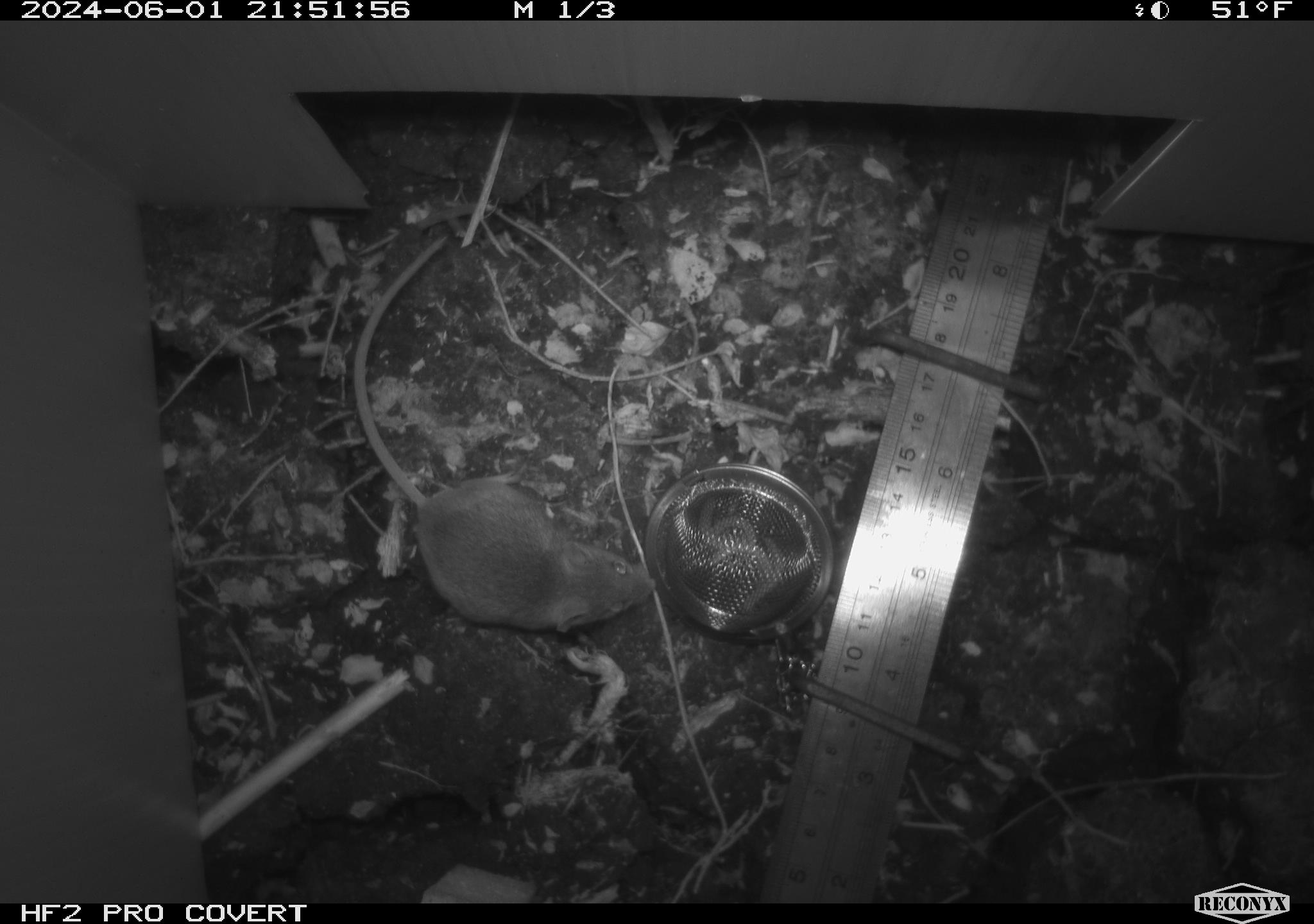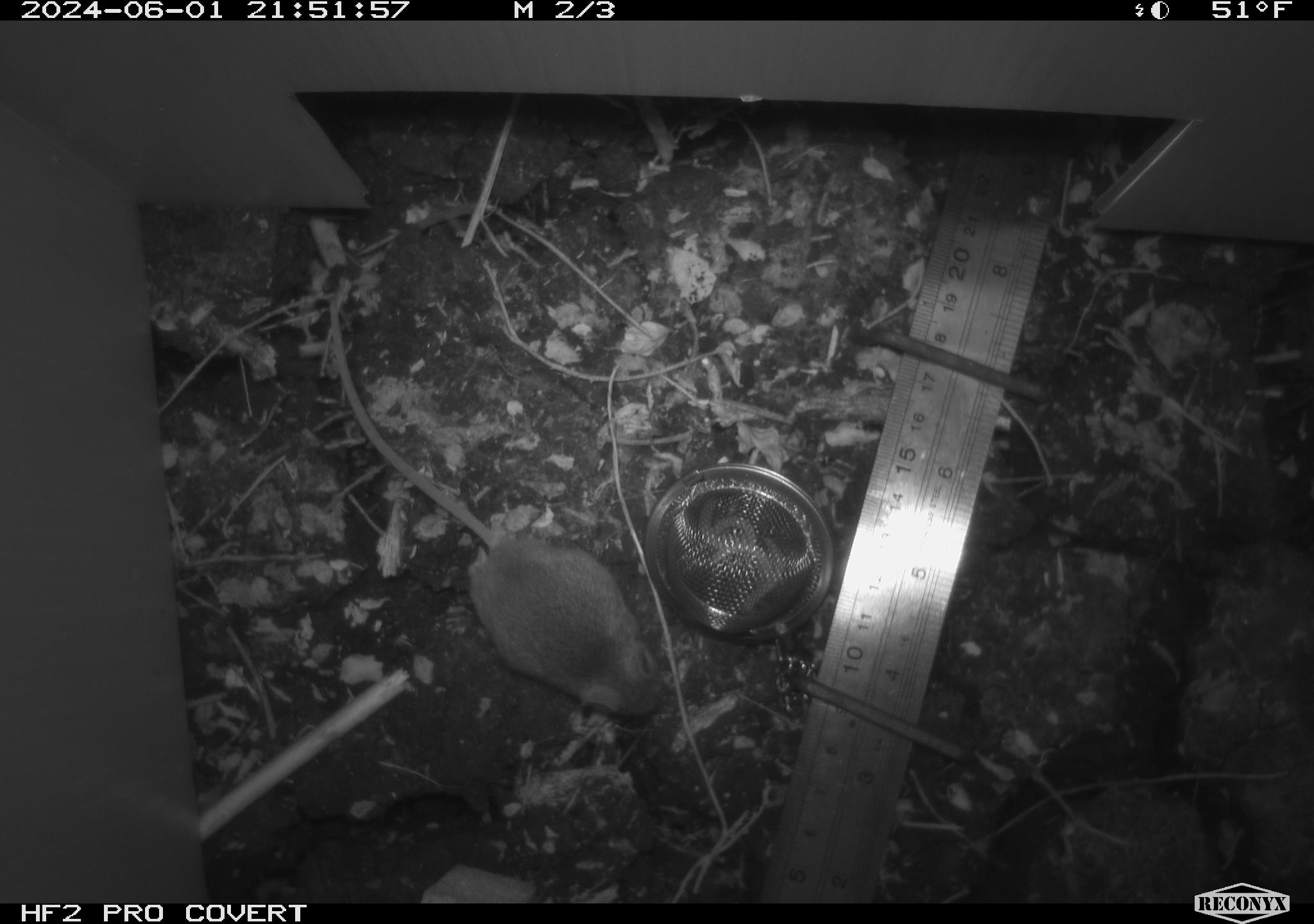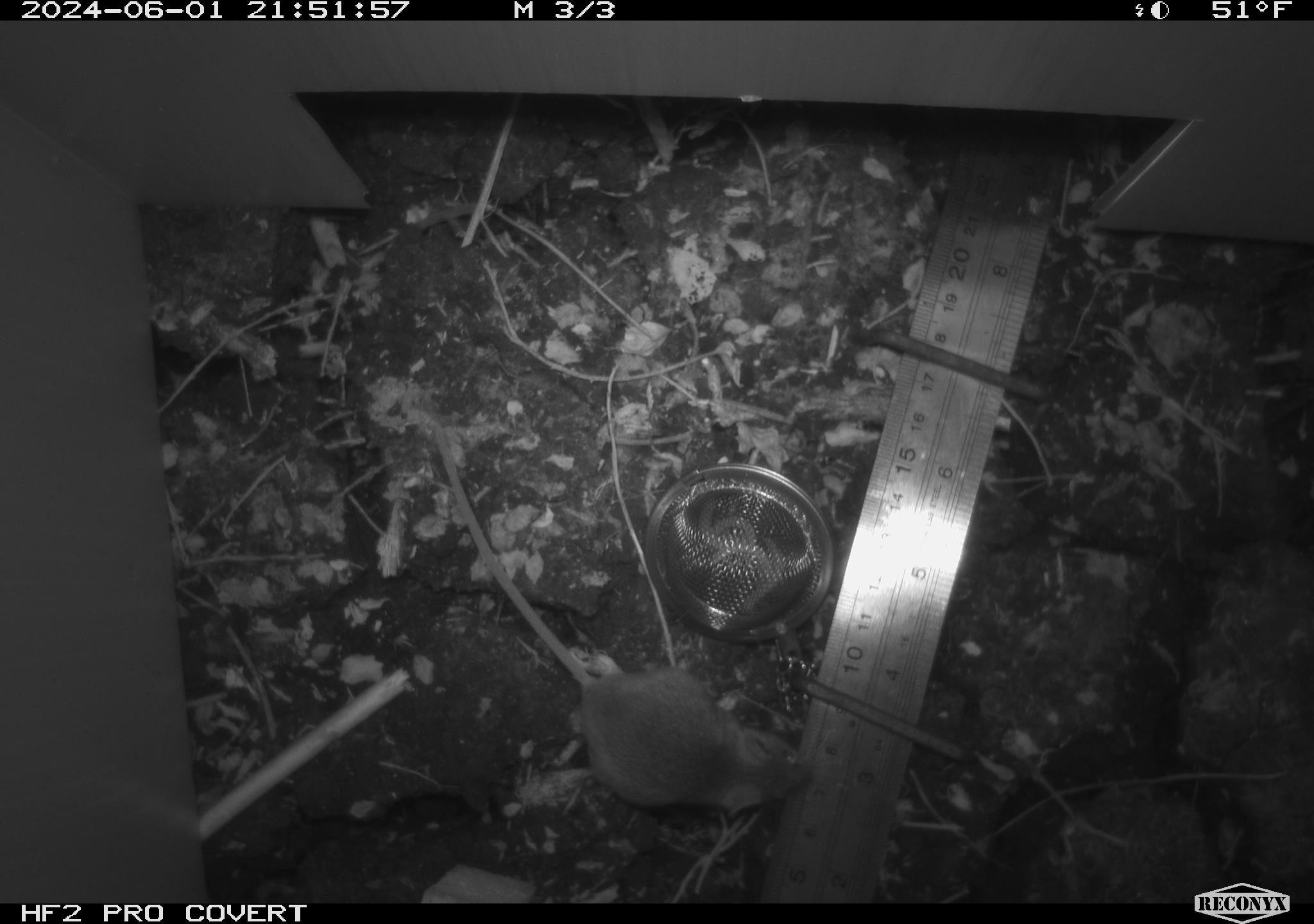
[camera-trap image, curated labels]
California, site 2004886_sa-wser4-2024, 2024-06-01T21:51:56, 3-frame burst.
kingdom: Animalia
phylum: Chordata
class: Mammalia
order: Rodentia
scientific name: Rodentia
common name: mouse species